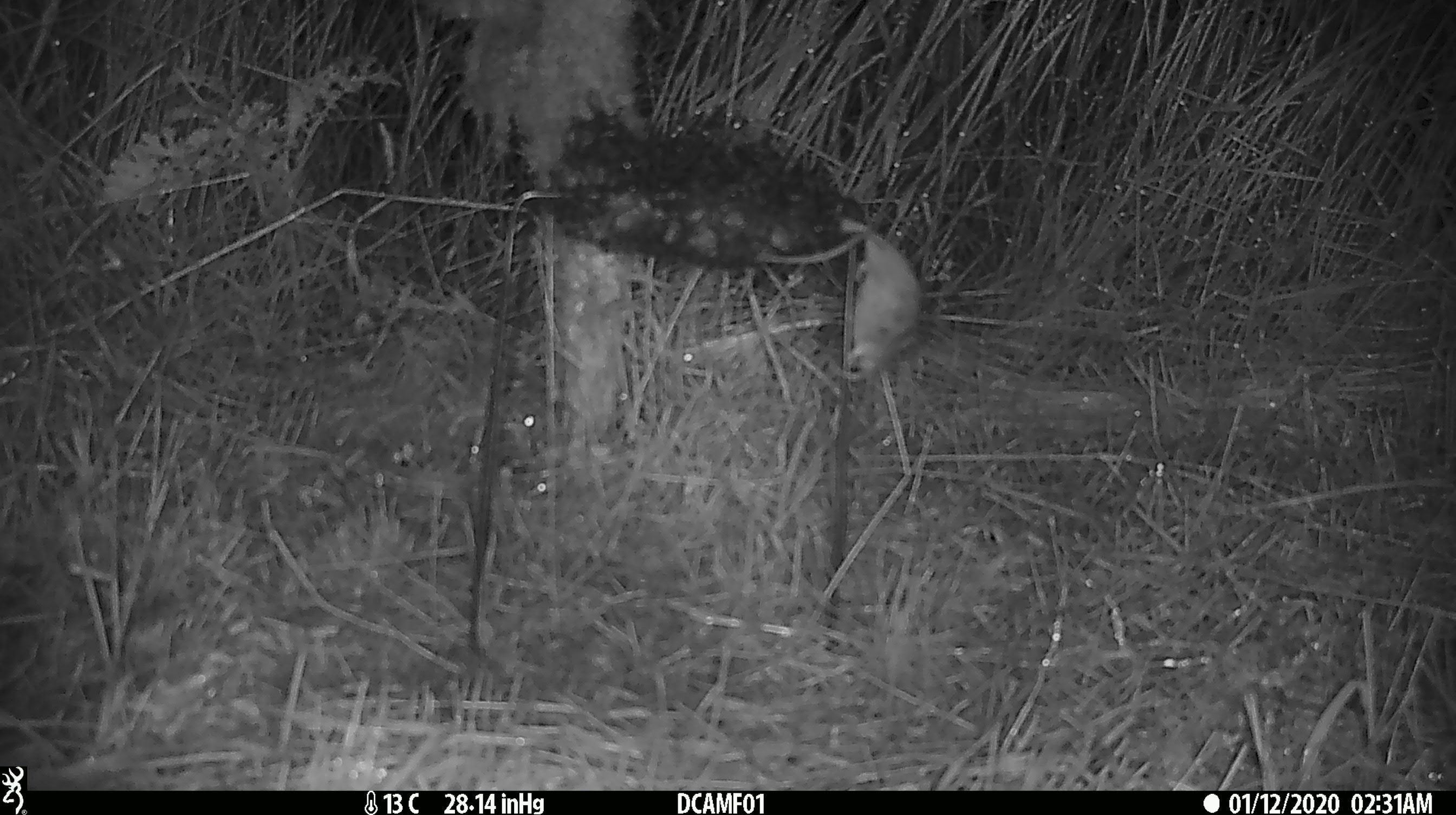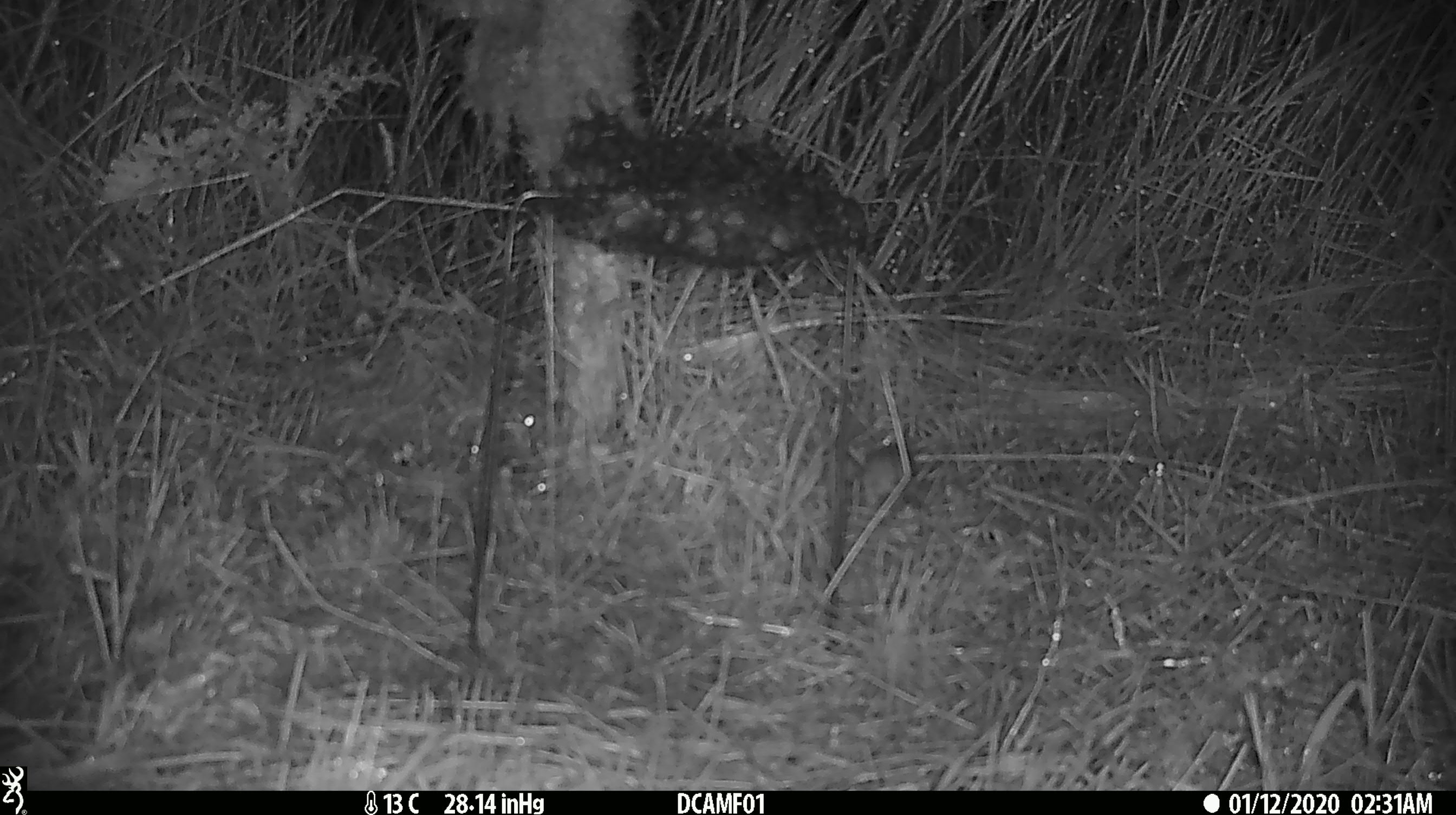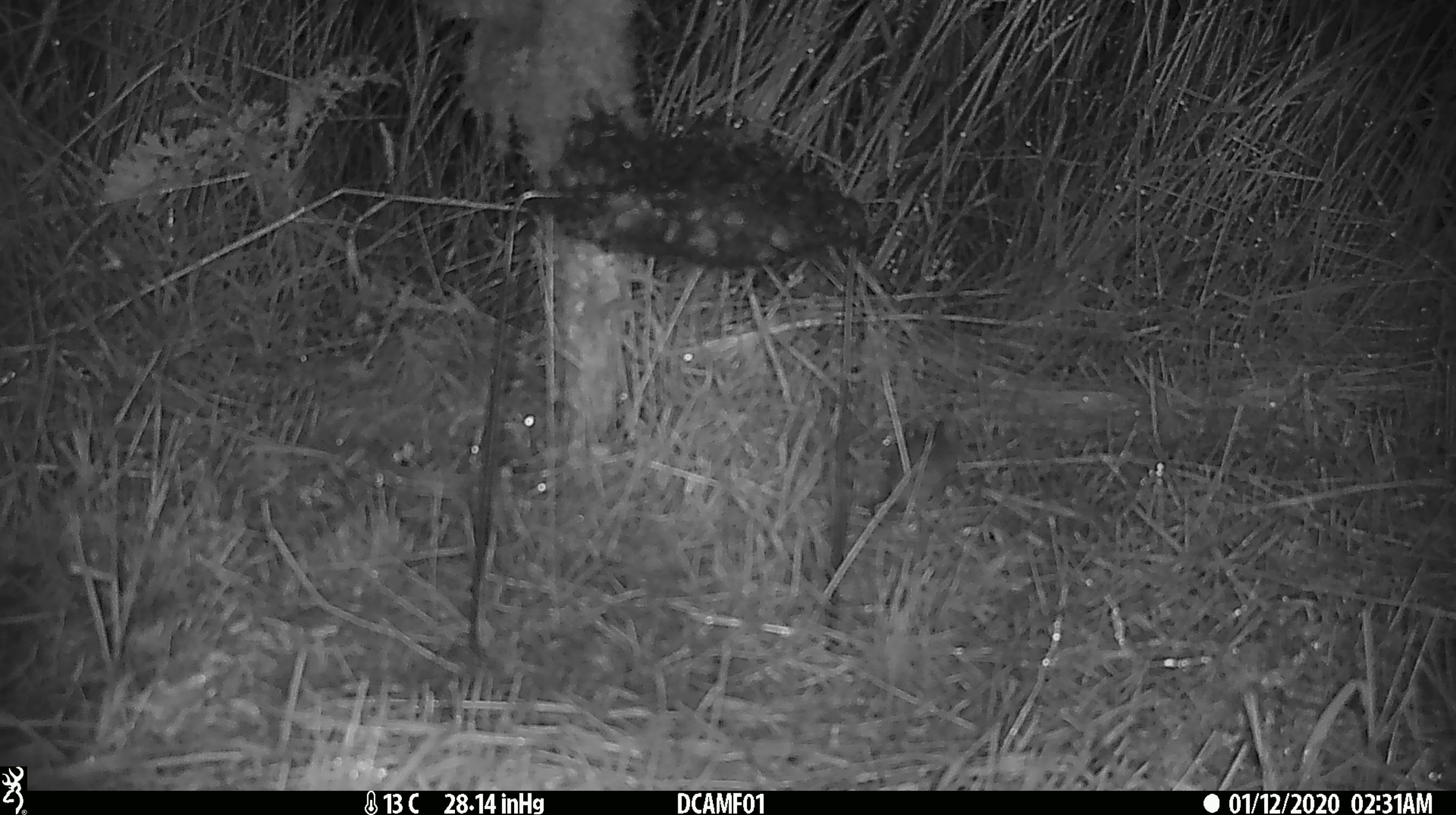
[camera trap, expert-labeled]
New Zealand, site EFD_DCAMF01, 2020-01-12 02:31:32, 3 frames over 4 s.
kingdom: Animalia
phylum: Chordata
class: Mammalia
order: Rodentia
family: Muridae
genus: Mus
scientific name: Mus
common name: mouse